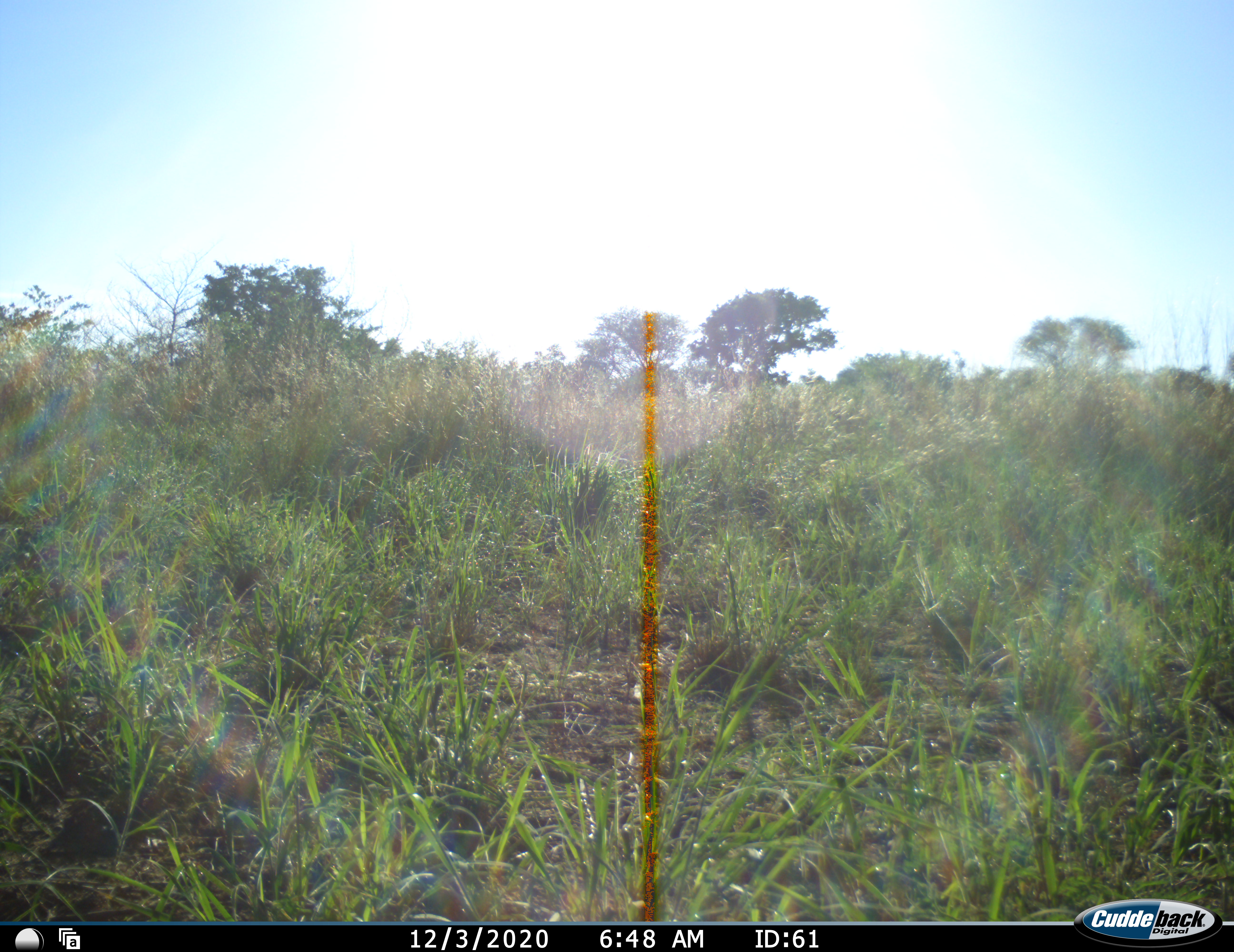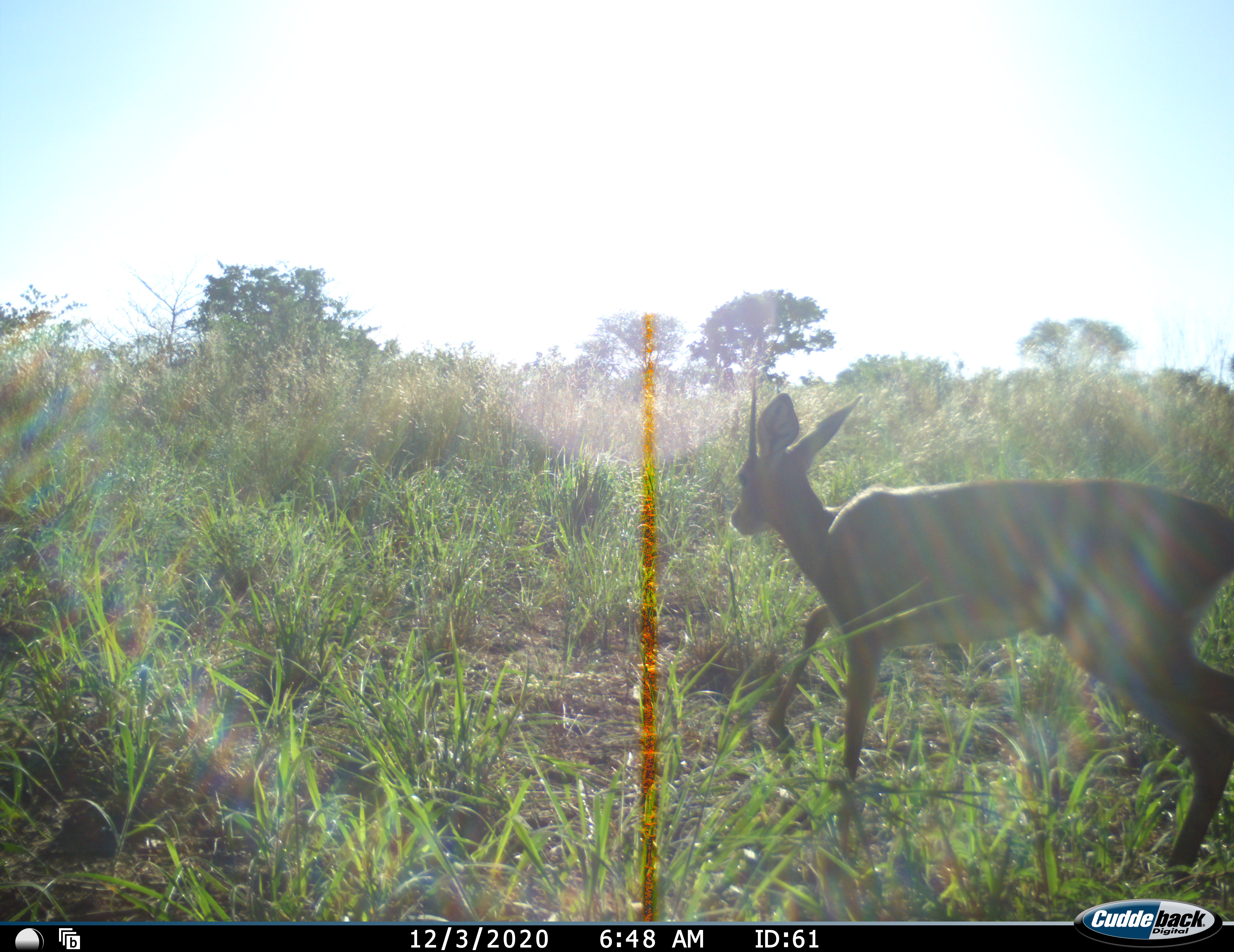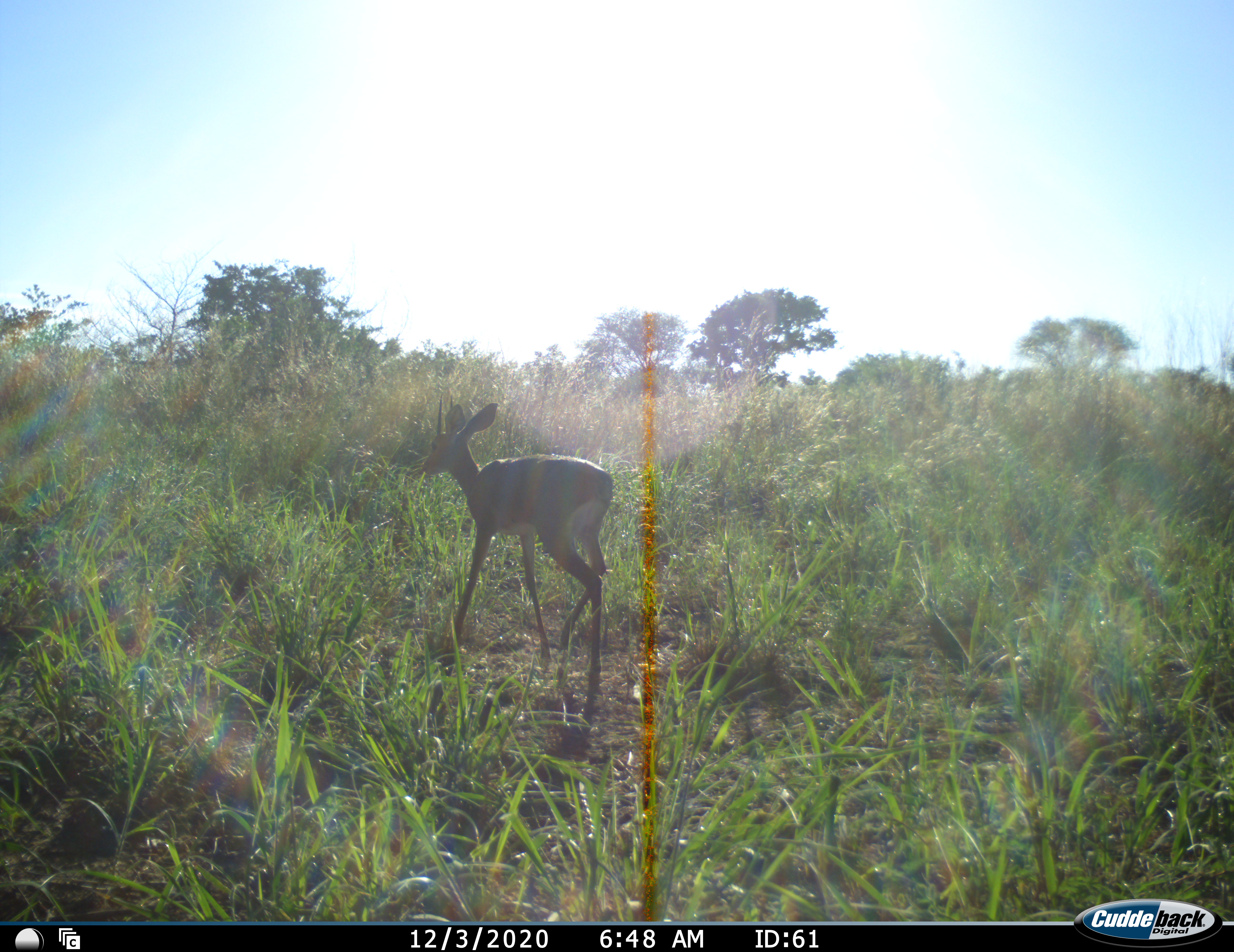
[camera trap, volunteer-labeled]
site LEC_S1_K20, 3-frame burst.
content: unidentified animal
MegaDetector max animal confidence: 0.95